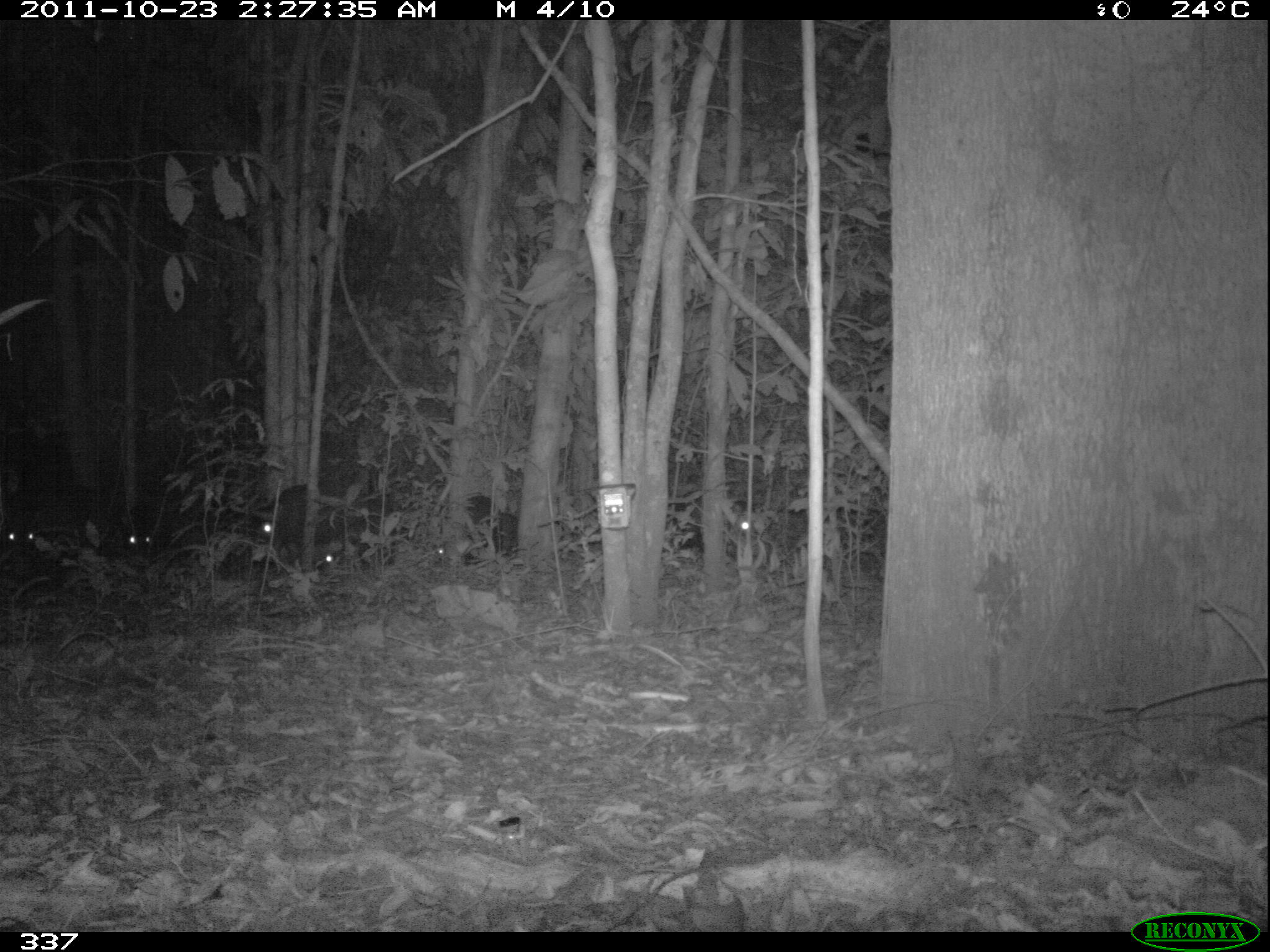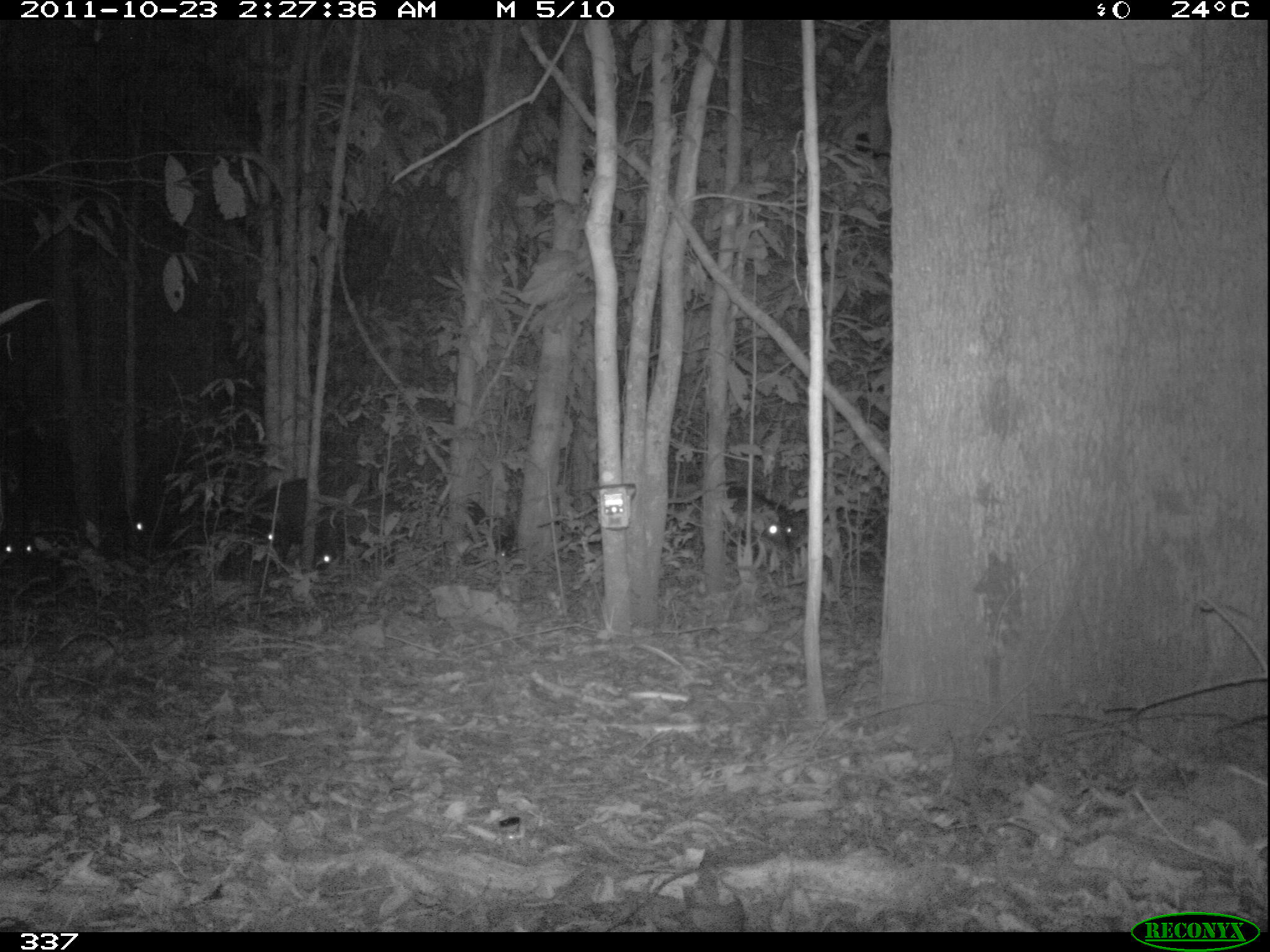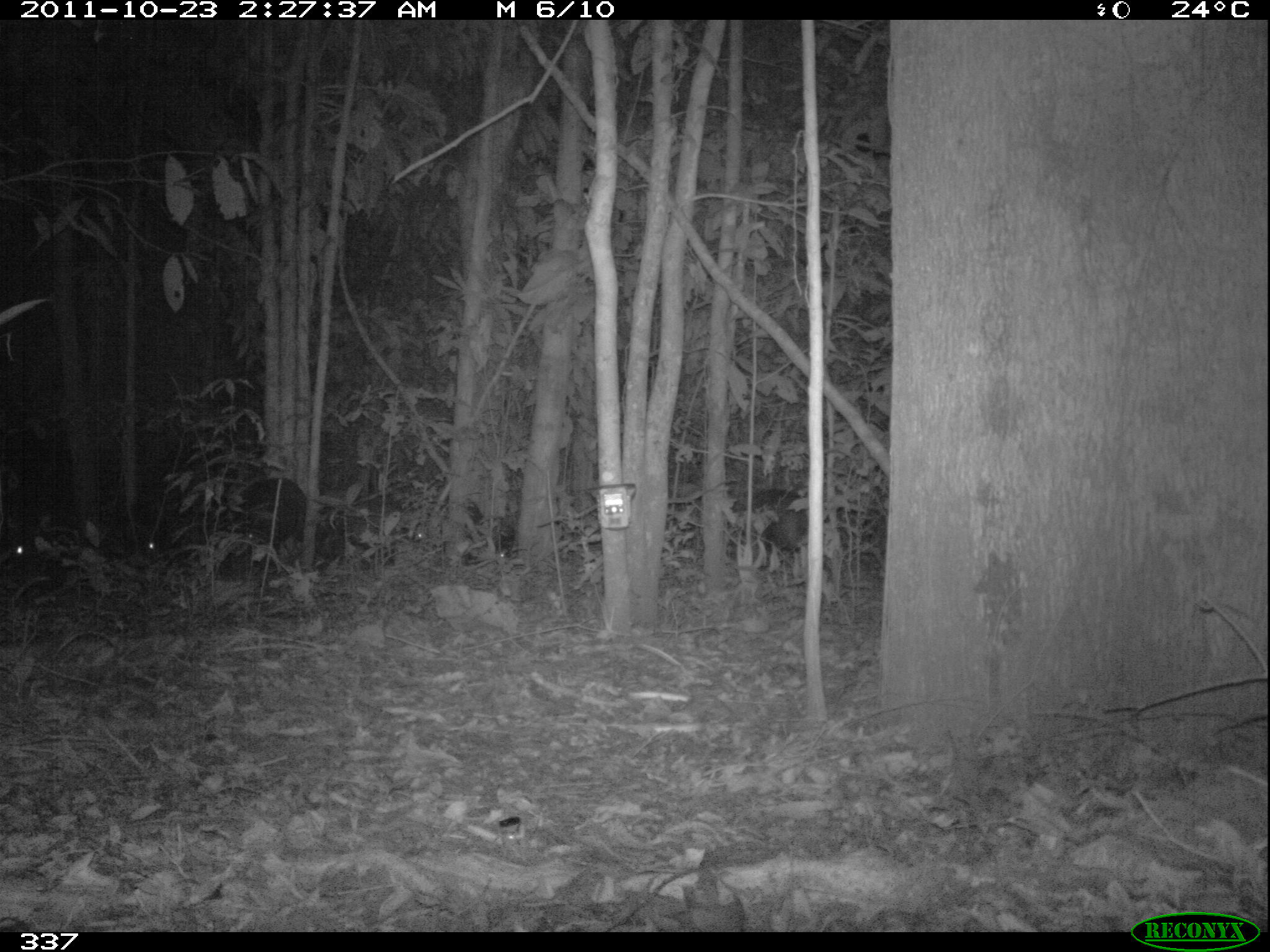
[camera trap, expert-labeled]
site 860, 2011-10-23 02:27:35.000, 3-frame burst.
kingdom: Animalia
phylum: Chordata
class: Mammalia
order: Artiodactyla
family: Tayassuidae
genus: Tayassu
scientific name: Tayassu pecari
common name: white-lipped peccary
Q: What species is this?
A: Tayassu pecari (white-lipped peccary).